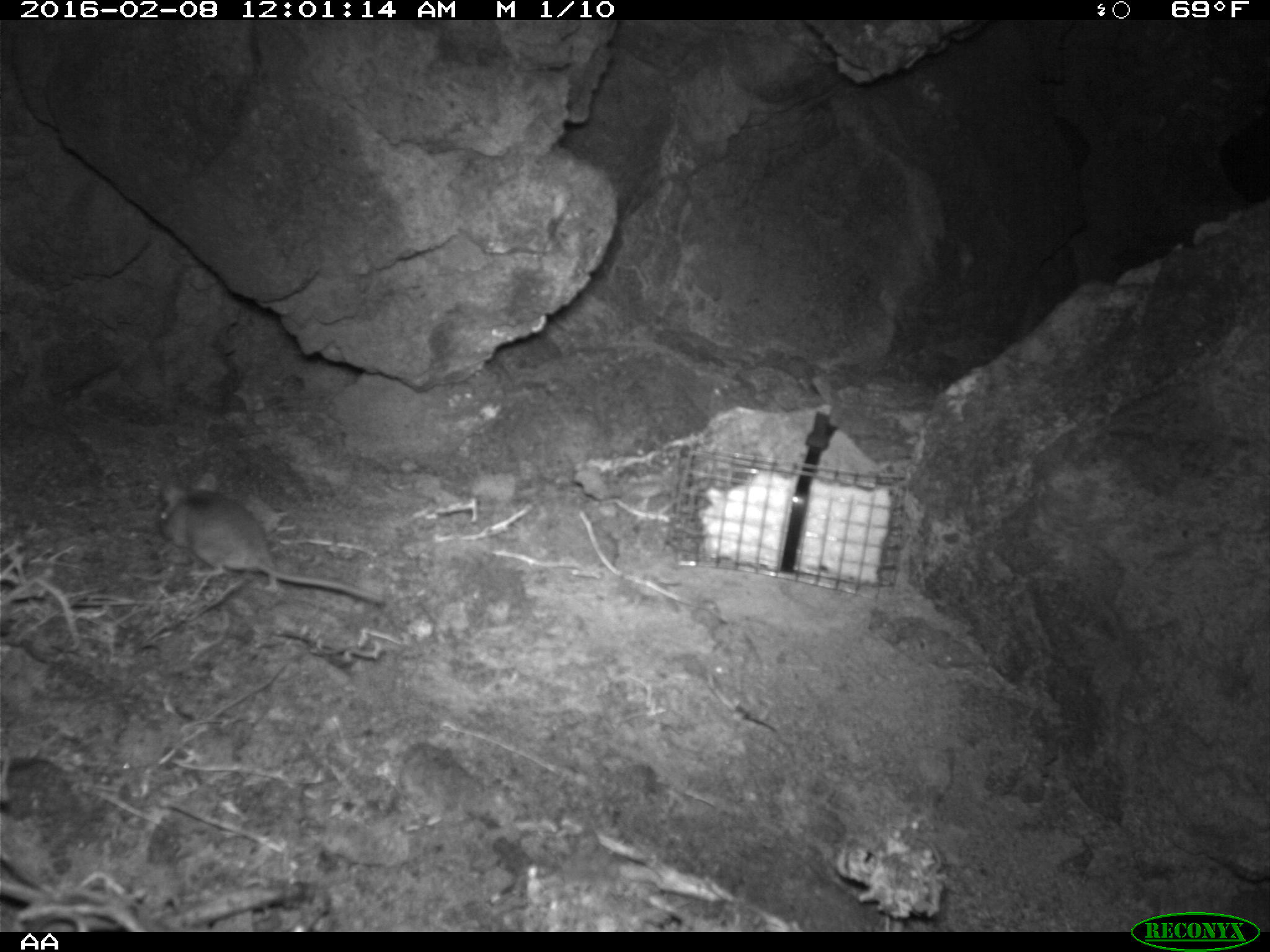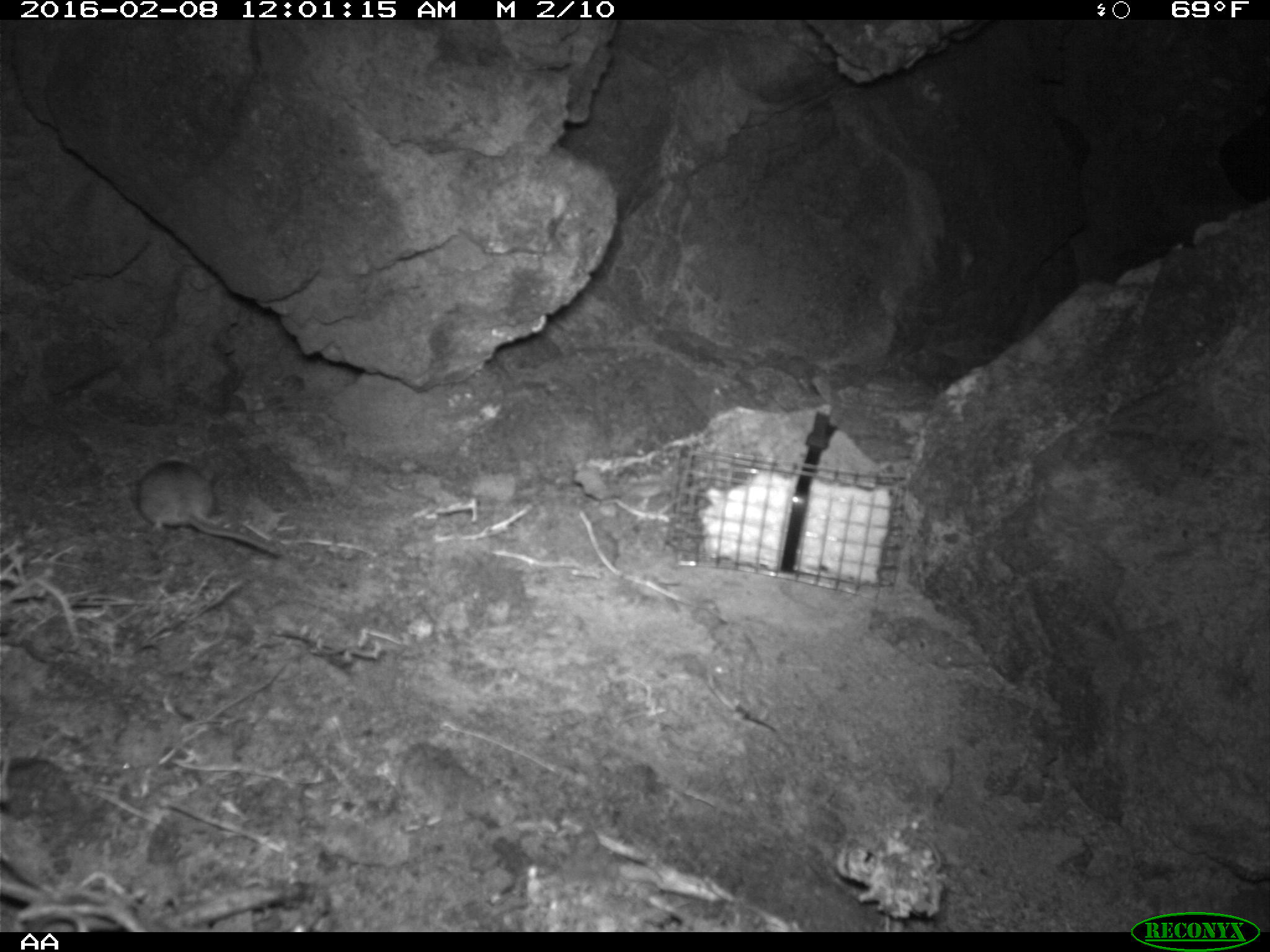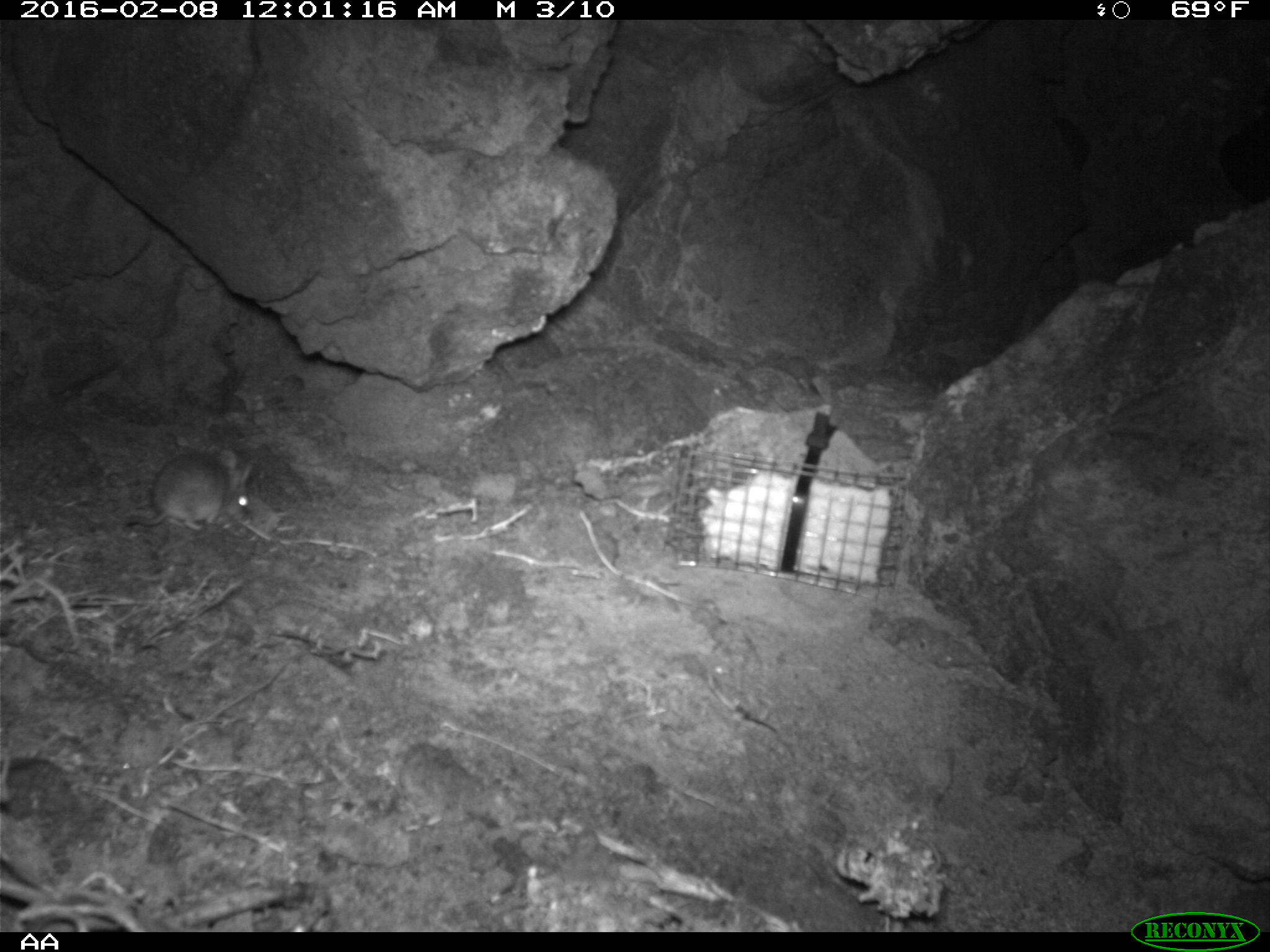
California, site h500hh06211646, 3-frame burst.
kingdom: Animalia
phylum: Chordata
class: Mammalia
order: Rodentia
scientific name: Rodentia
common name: rodent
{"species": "rodent (Rodentia)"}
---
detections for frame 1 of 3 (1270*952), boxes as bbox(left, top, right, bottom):
rodent: bbox(157, 474, 384, 604)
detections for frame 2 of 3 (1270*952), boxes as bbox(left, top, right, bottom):
rodent: bbox(135, 456, 278, 554)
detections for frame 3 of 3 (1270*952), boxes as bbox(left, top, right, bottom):
rodent: bbox(122, 445, 251, 529)